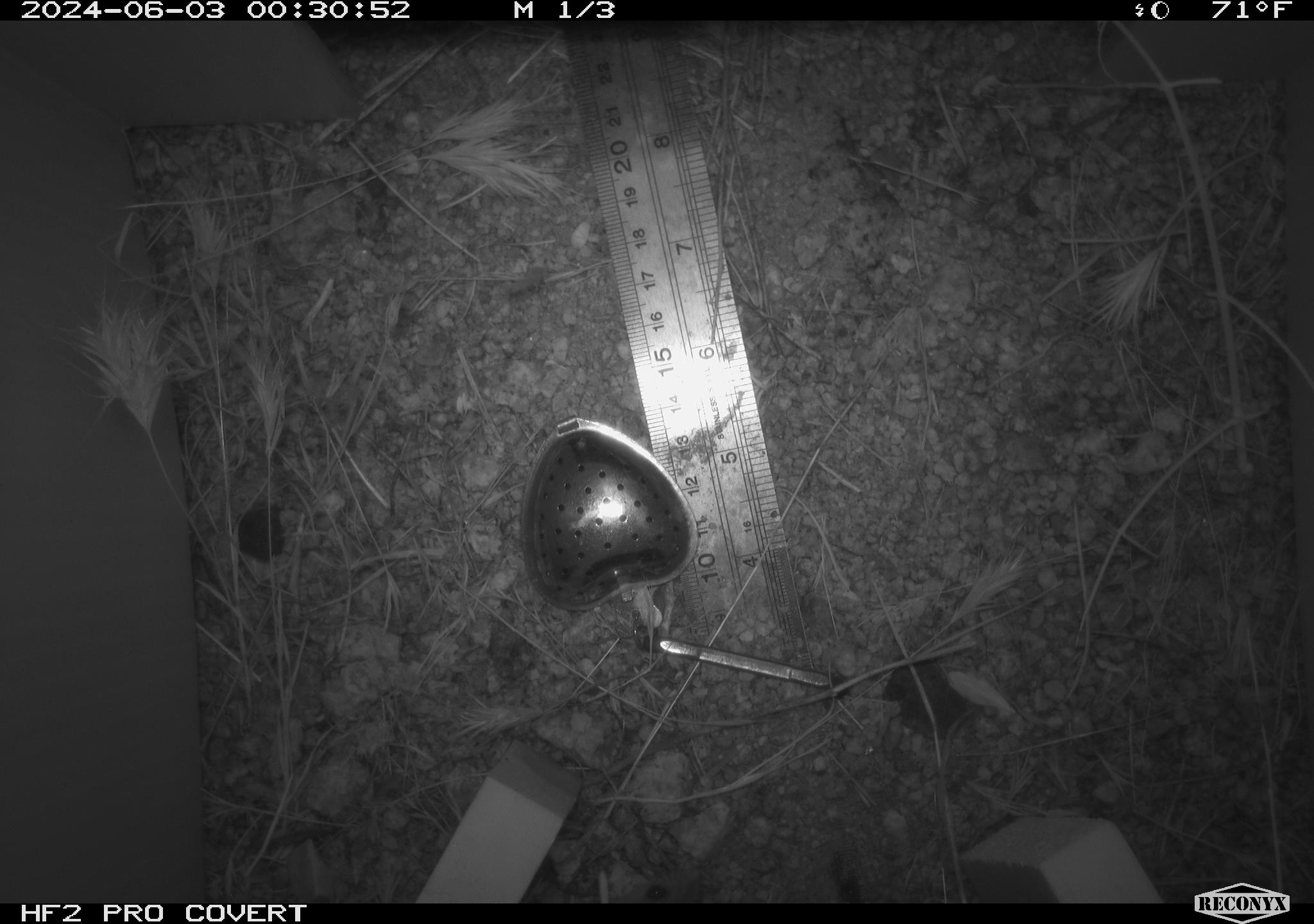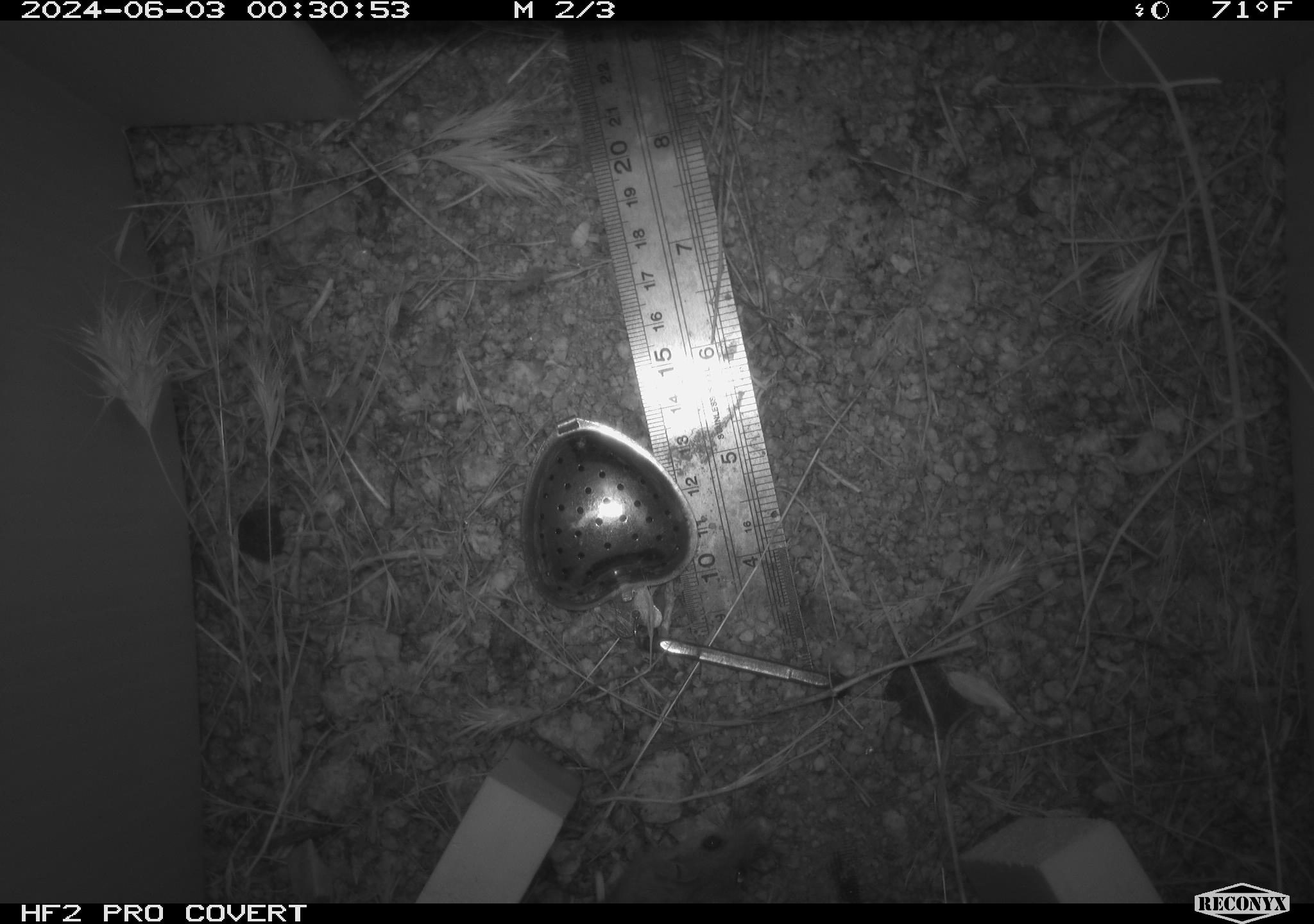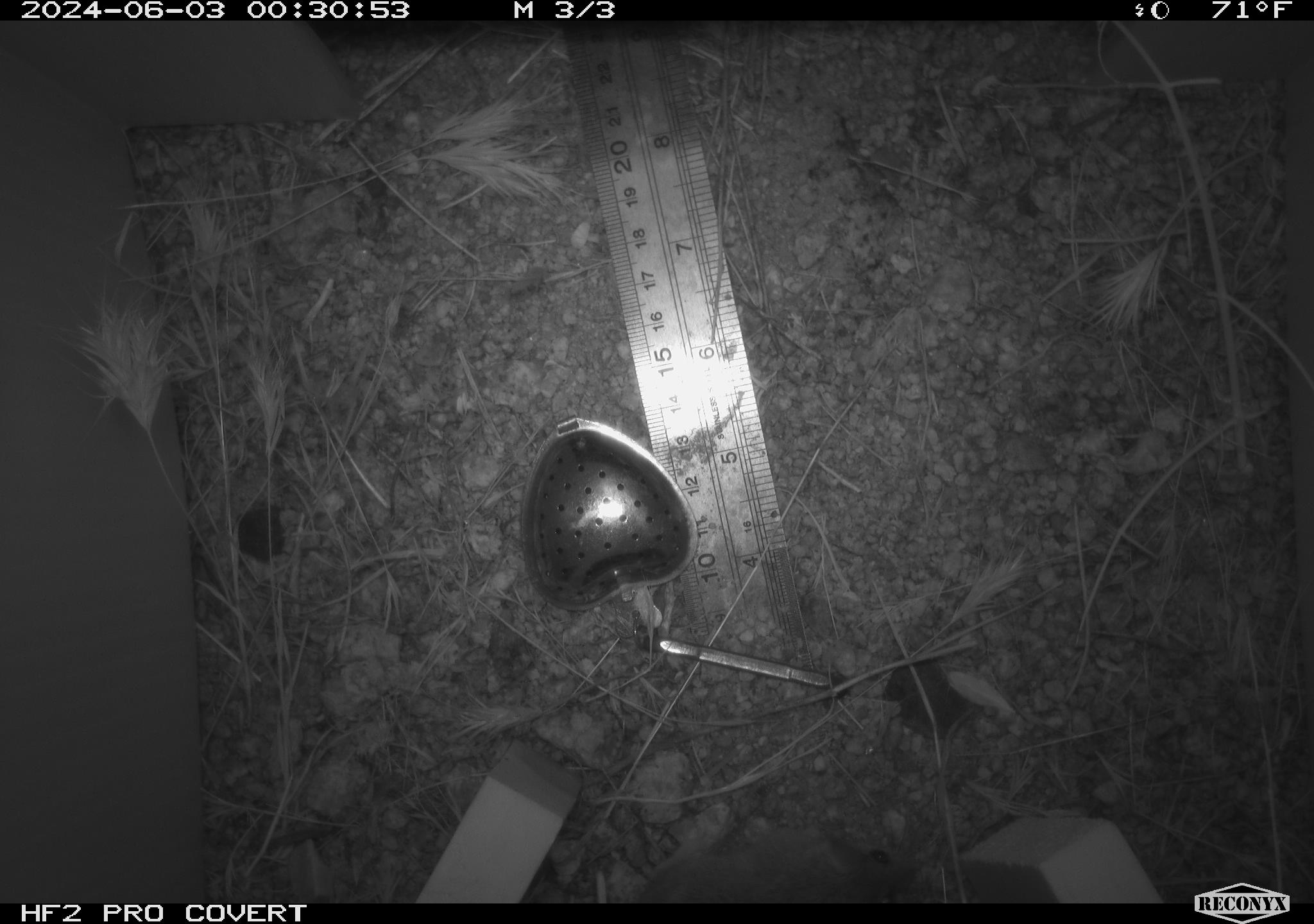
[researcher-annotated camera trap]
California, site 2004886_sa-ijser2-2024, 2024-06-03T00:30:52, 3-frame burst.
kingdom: Animalia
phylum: Chordata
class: Mammalia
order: Rodentia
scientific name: Rodentia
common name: mouse species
Mouse species (Rodentia).